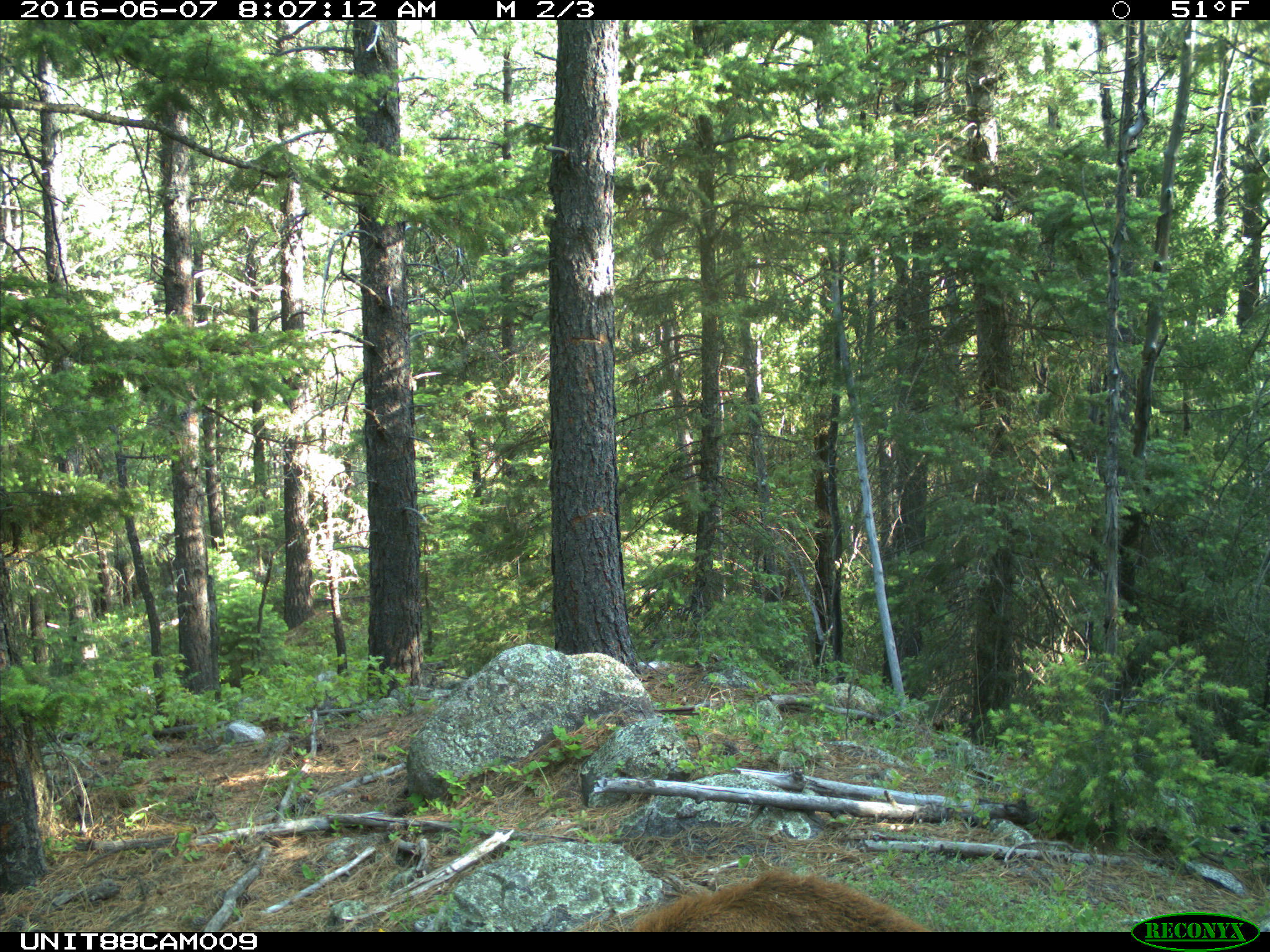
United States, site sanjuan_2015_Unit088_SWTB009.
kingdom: Animalia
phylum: Chordata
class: Mammalia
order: Artiodactyla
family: Cervidae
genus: Cervus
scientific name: Cervus elaphus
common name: red deer